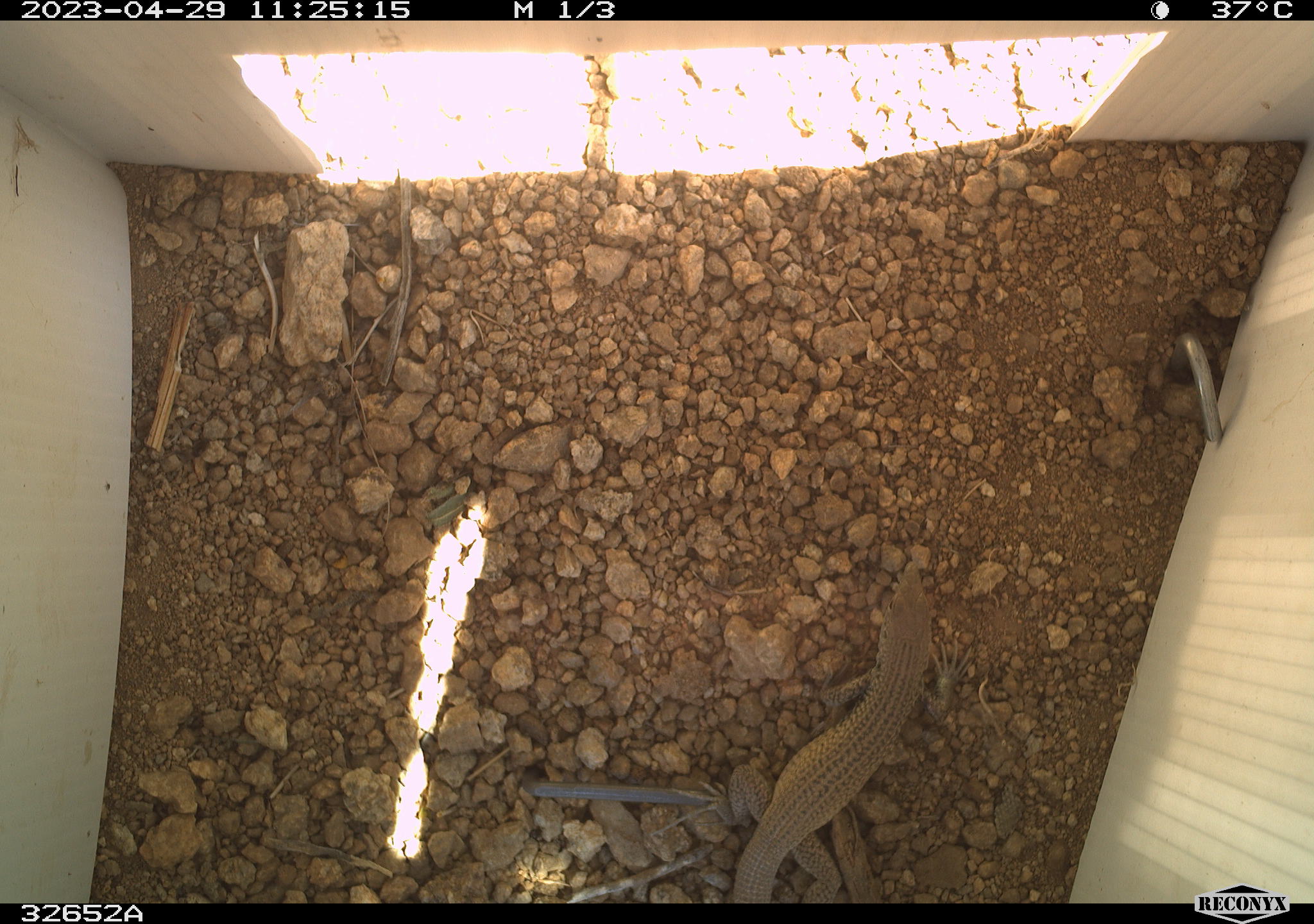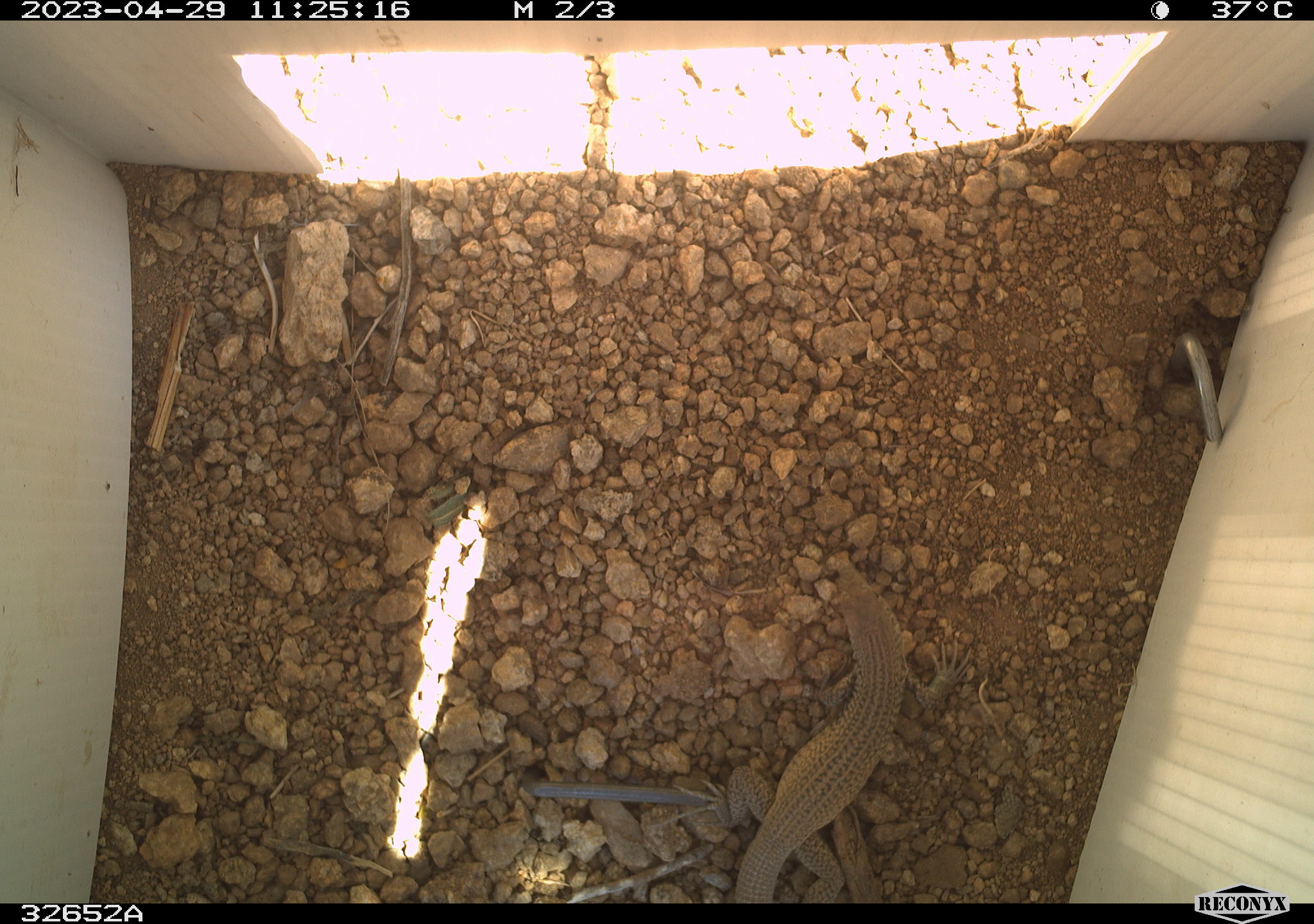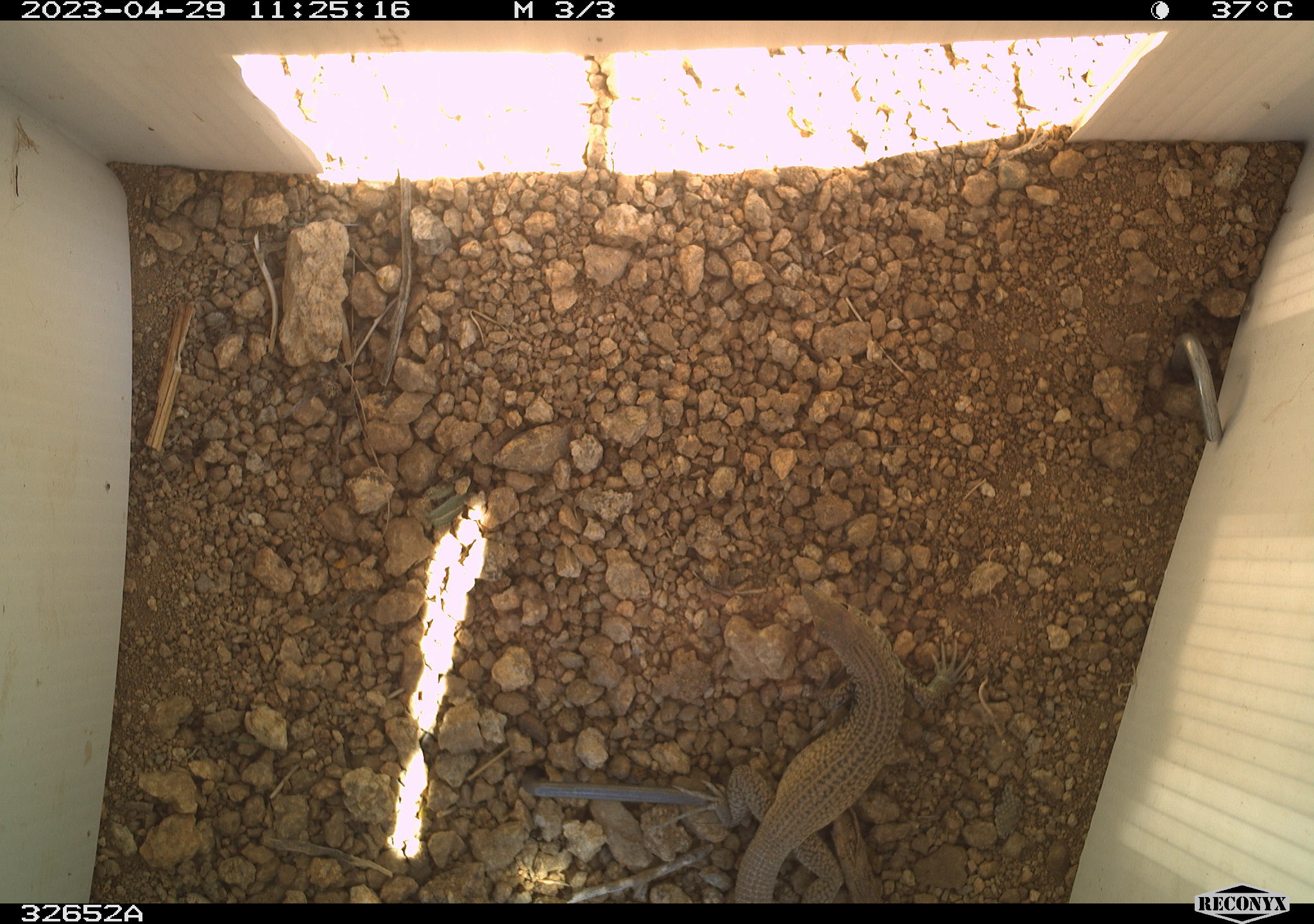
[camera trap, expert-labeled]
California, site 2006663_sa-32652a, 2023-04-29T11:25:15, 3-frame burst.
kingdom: Animalia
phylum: Chordata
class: Reptilia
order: Squamata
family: Teiidae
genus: Aspidoscelis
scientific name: Aspidoscelis tigris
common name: western whiptail